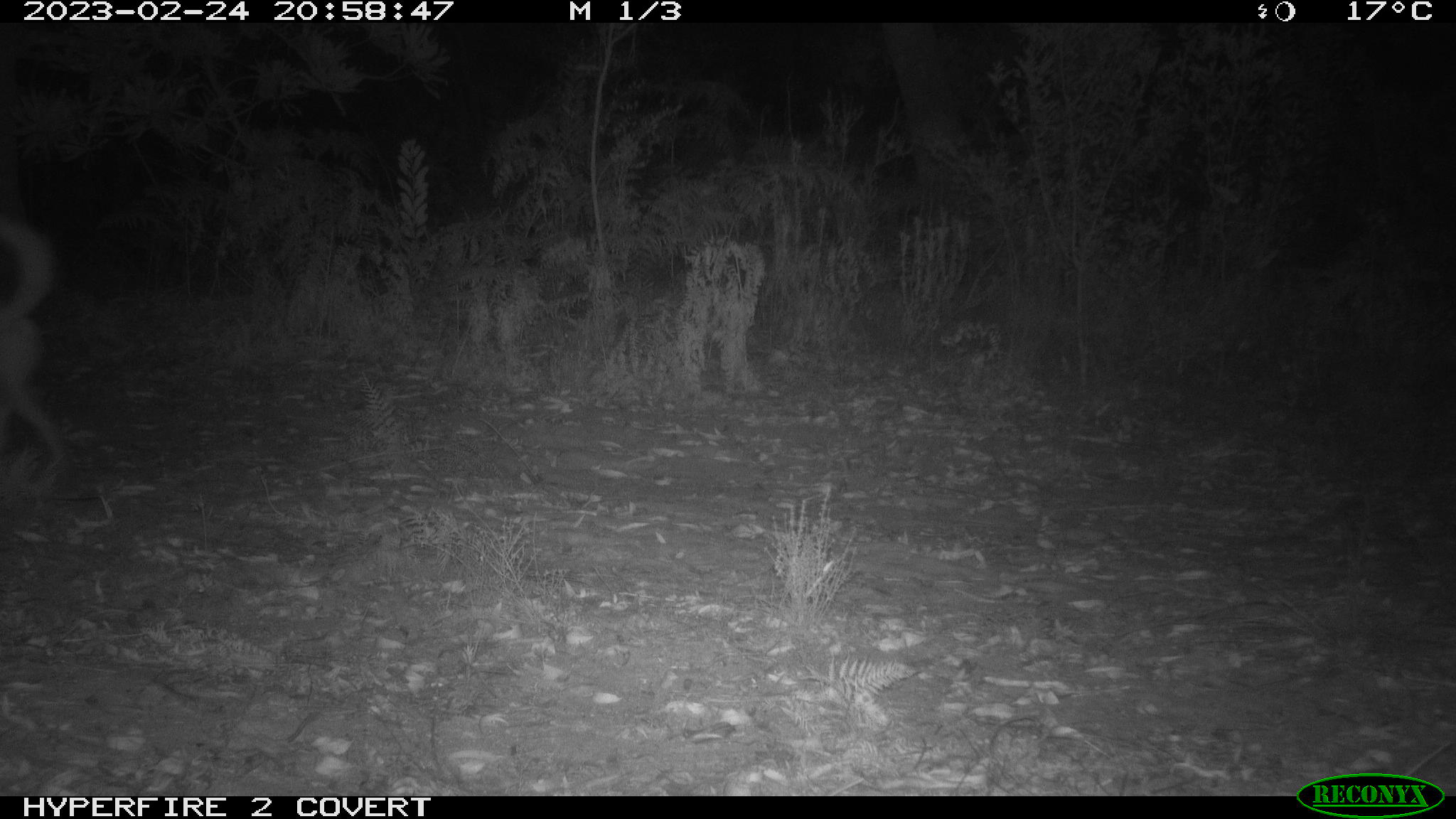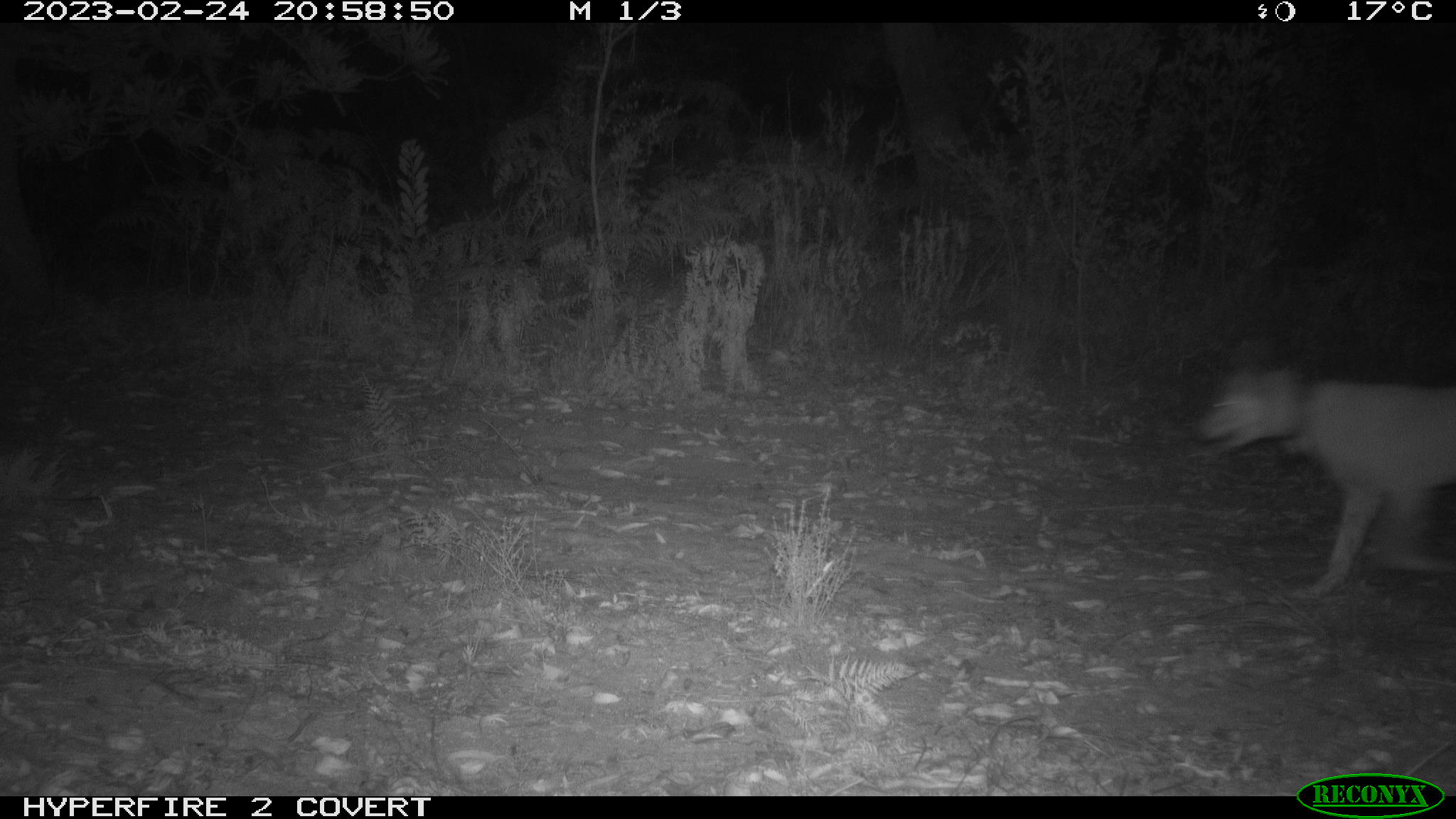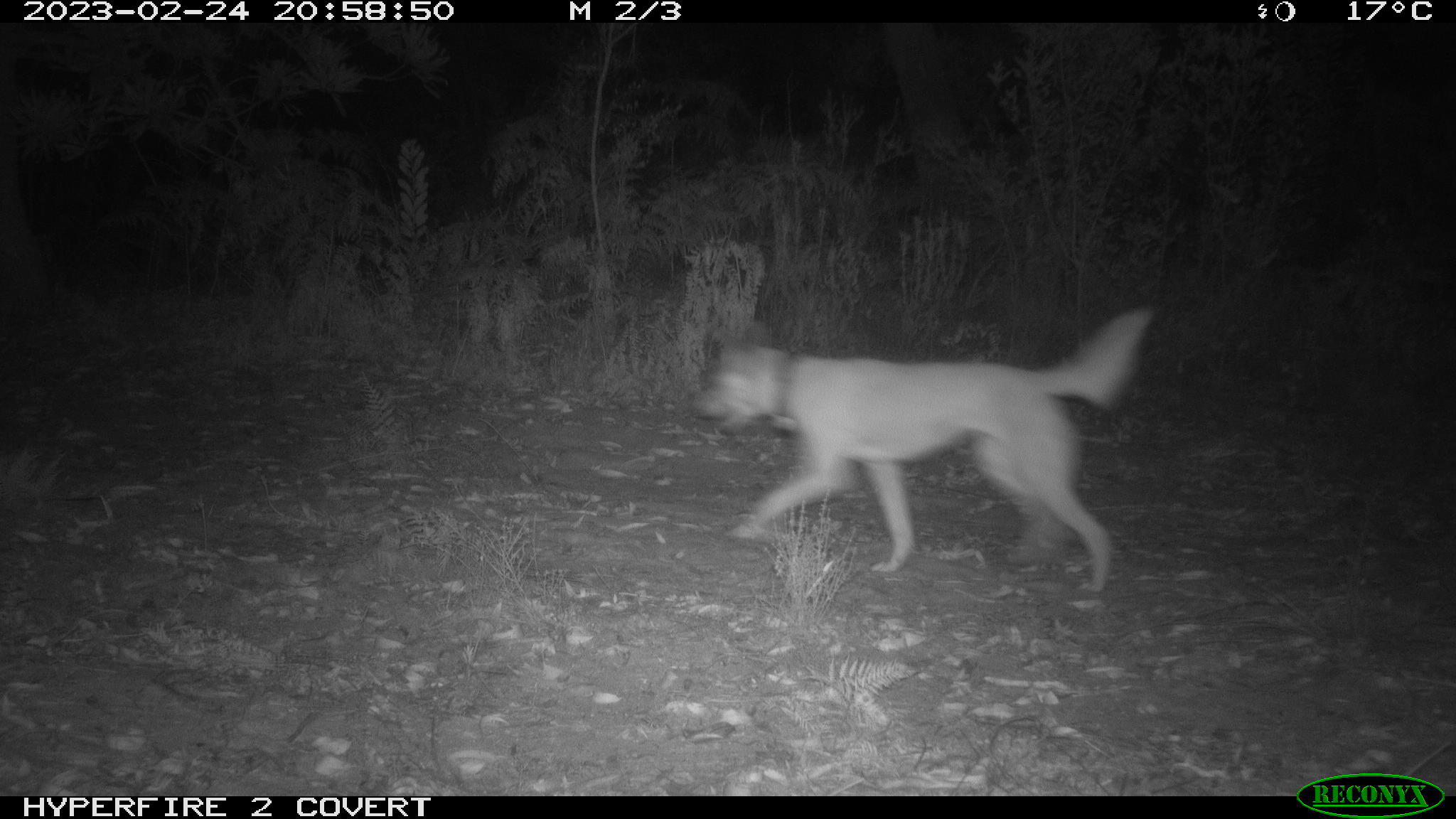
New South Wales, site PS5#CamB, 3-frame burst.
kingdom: Animalia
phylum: Chordata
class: Mammalia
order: Carnivora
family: Canidae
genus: Canis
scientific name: Canis familiaris dingo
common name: dingo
Dingo (Canis familiaris dingo).